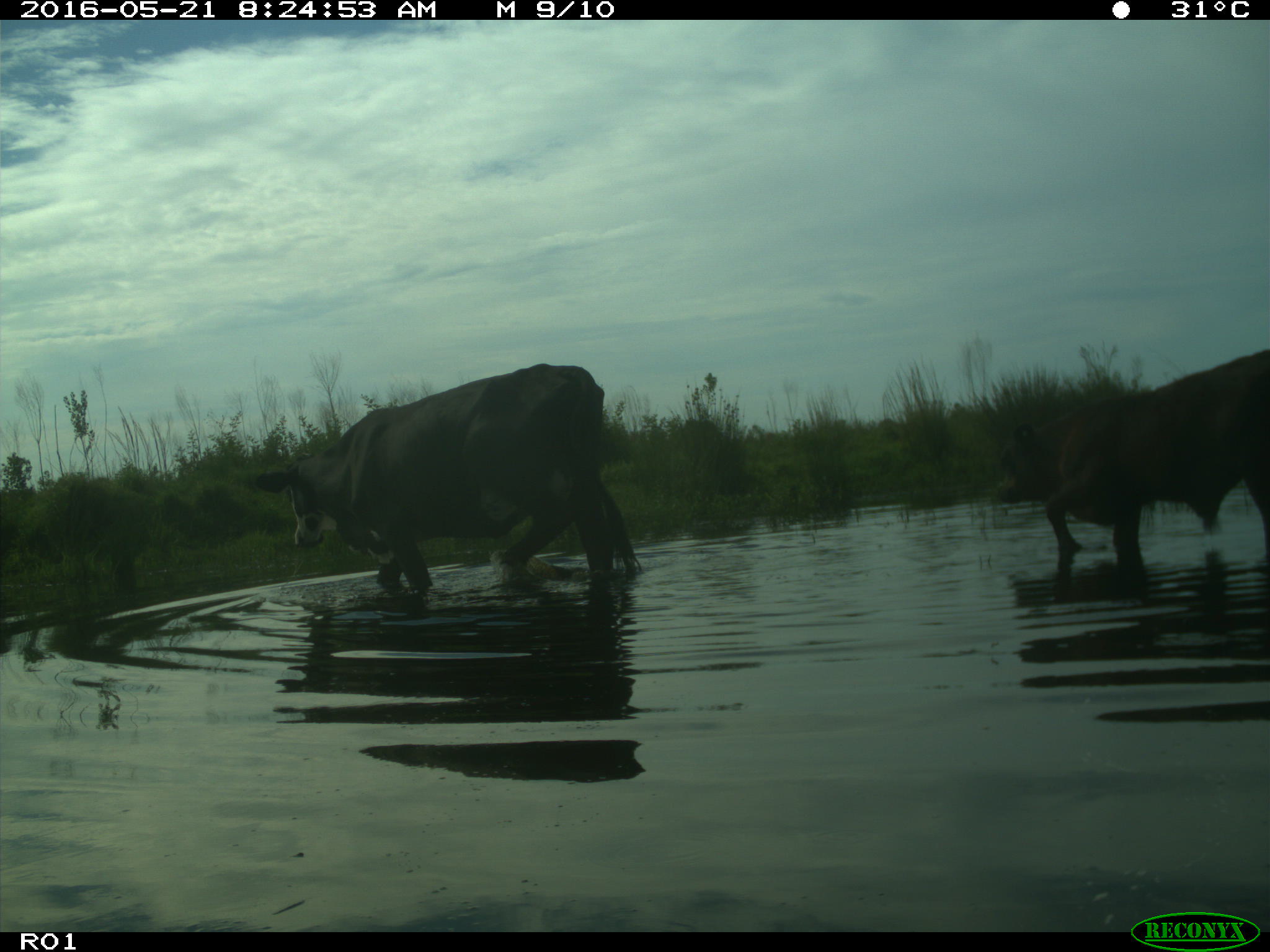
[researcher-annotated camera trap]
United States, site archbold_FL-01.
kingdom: Animalia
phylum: Chordata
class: Mammalia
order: Artiodactyla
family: Bovidae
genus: Bos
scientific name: Bos taurus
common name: domestic cow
Bos taurus (domestic cow).